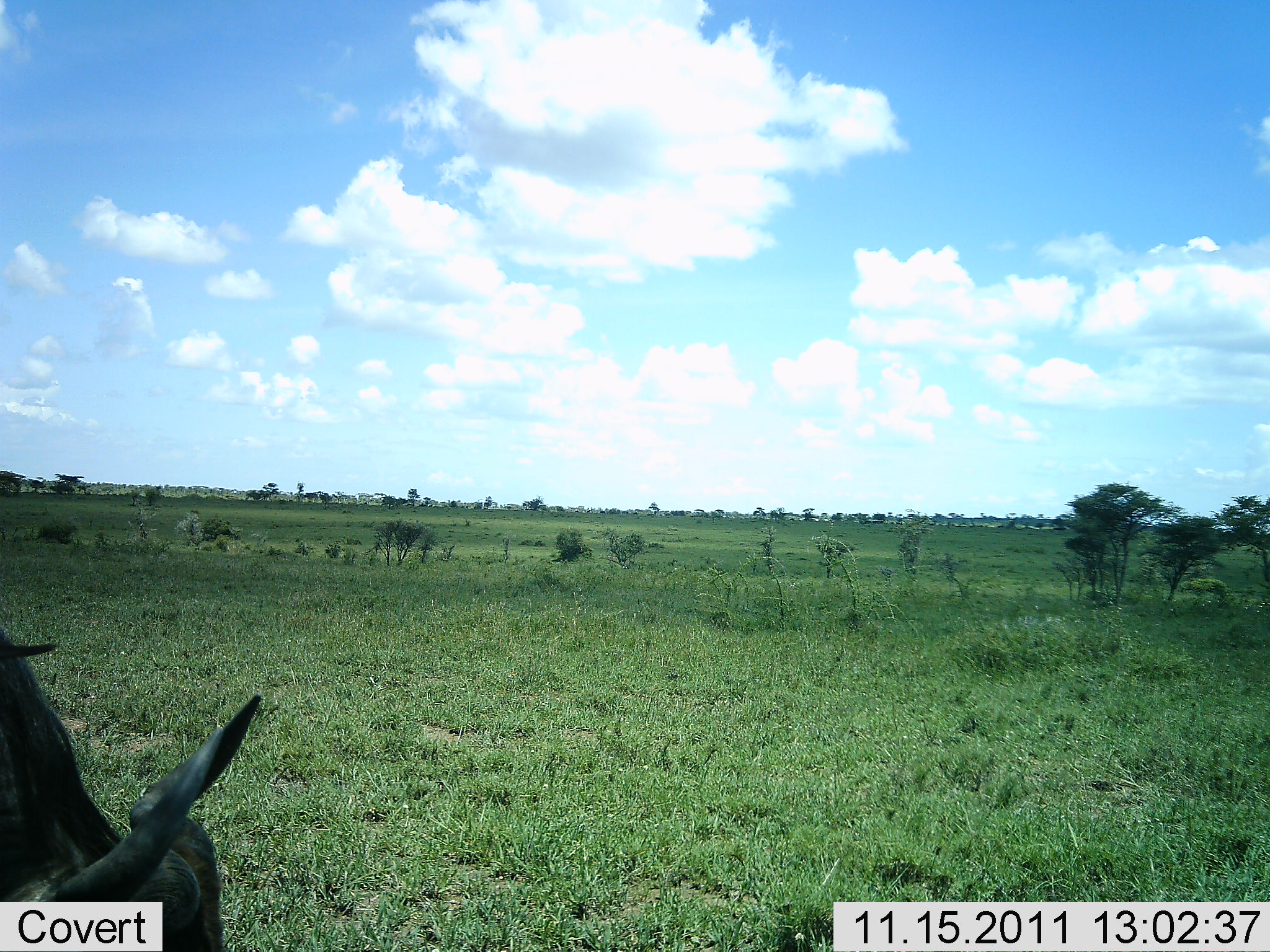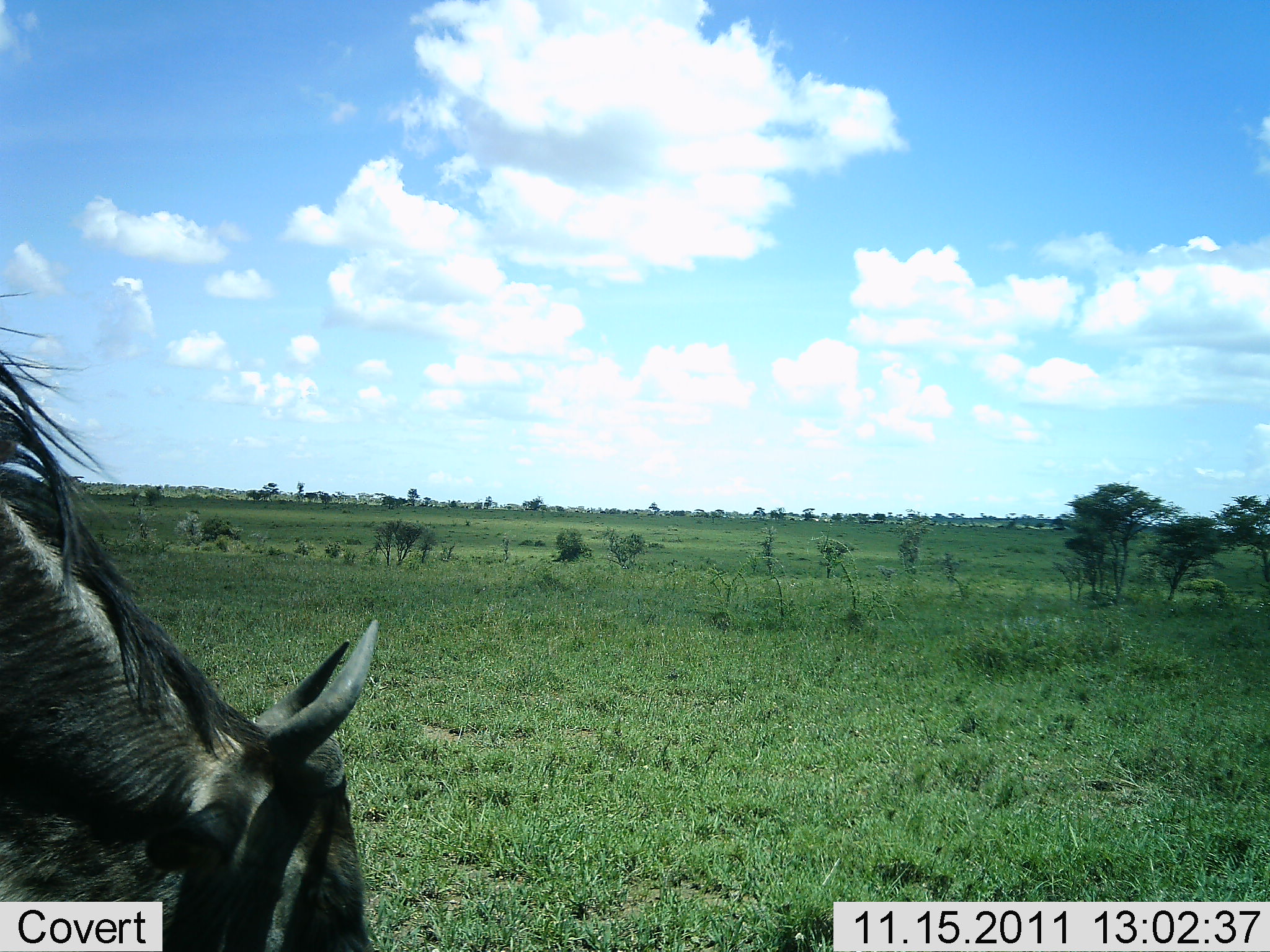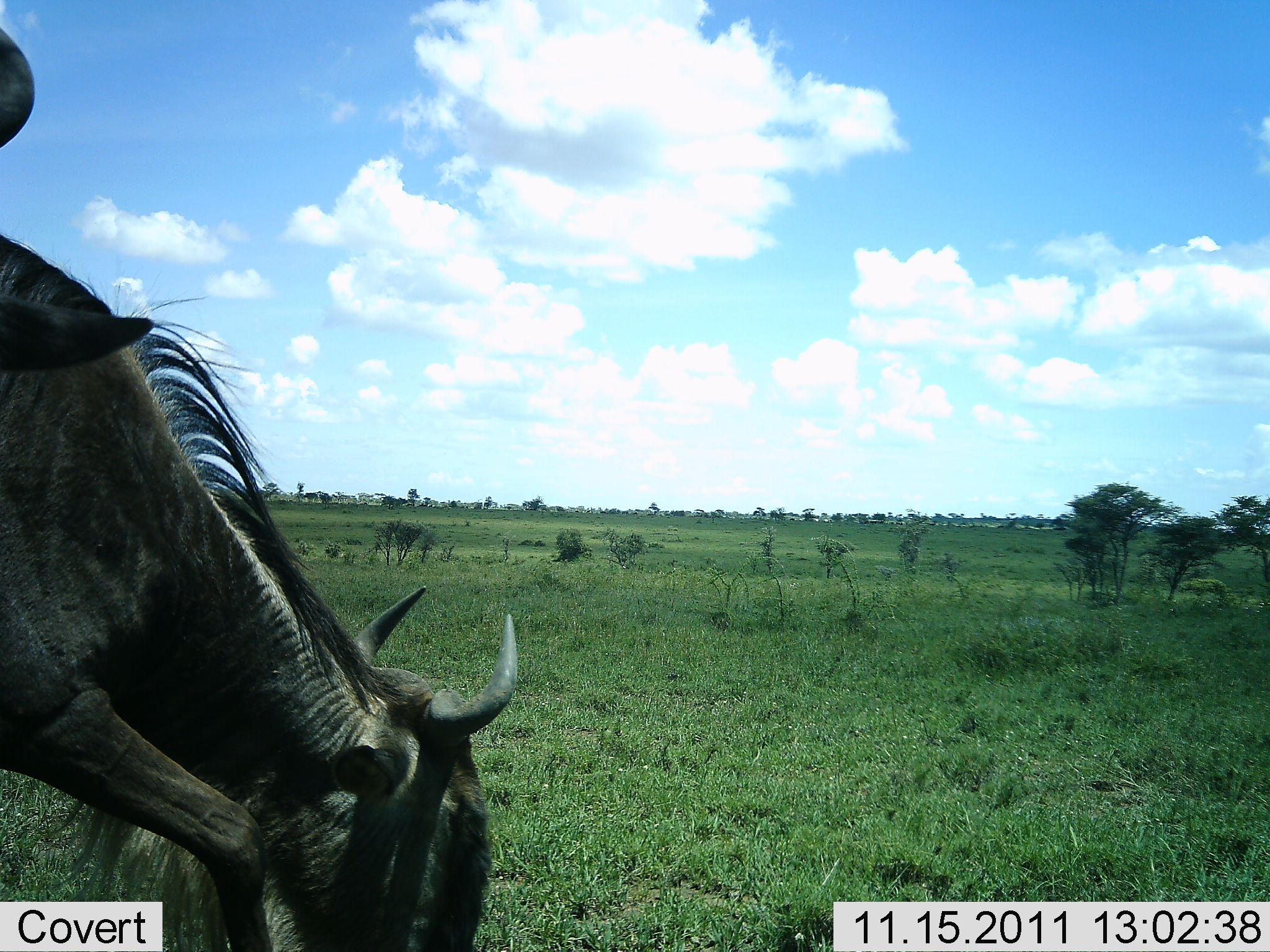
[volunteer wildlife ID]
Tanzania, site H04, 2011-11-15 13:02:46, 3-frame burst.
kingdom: Animalia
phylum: Chordata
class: Mammalia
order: Artiodactyla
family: Bovidae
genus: Connochaetes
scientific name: Connochaetes taurinus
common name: blue wildebeest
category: wildebeest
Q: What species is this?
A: Wildebeest (blue wildebeest) (Connochaetes taurinus).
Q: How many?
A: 2.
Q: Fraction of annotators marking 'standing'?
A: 20%.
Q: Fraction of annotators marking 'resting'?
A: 0%.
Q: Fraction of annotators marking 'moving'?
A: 20%.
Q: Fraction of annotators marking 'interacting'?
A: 0%.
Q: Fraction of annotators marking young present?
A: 0%.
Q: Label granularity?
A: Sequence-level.